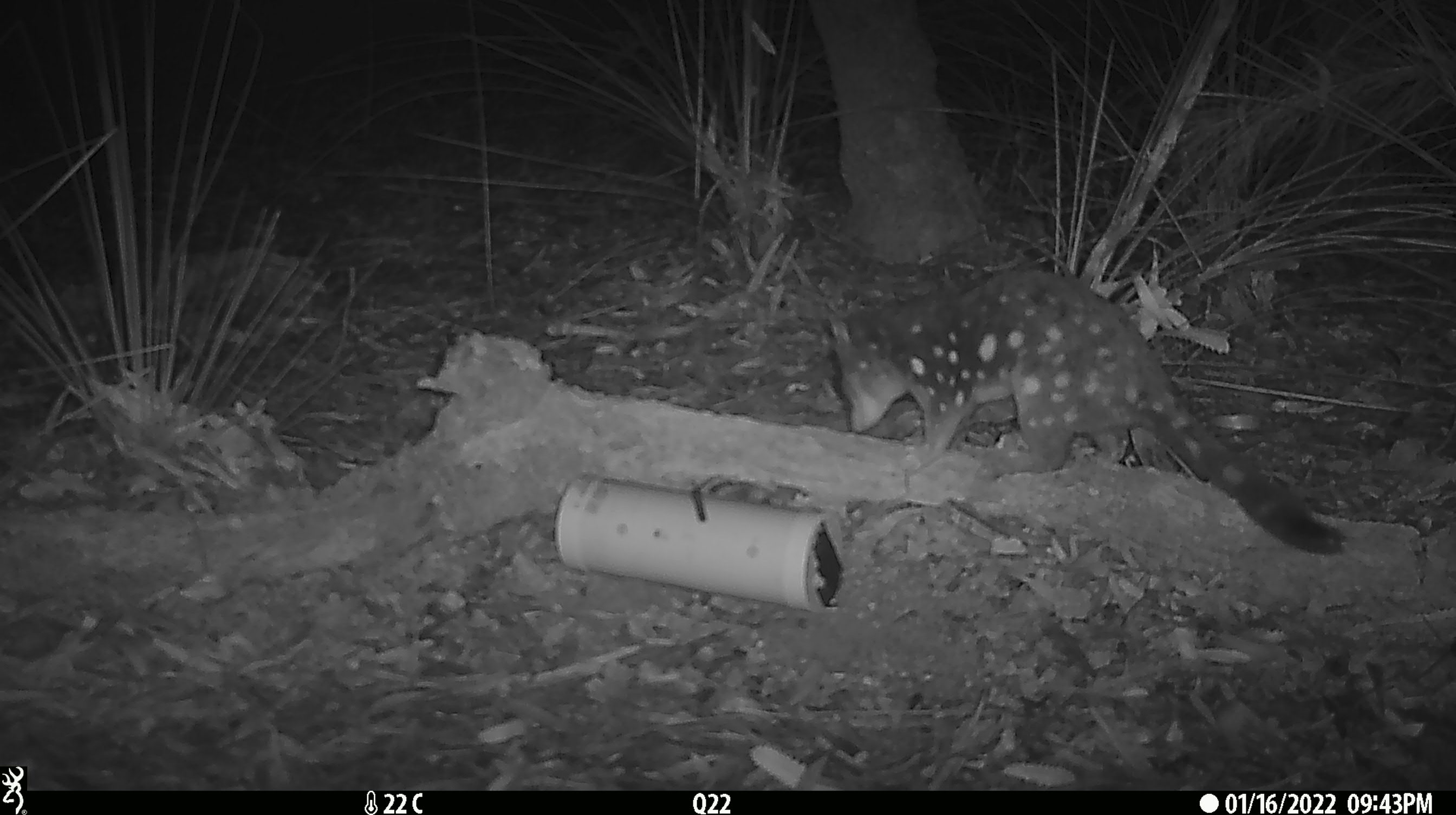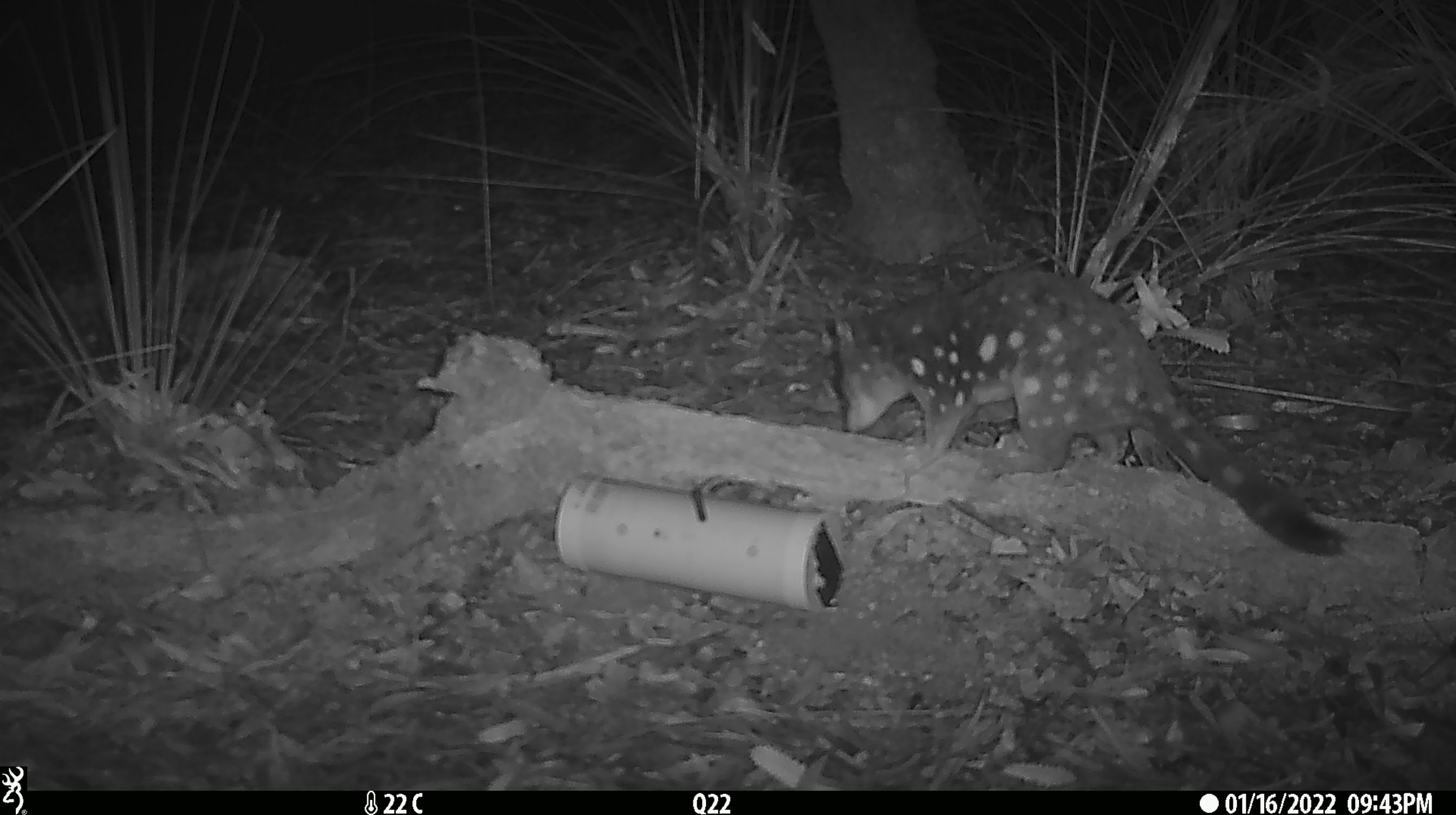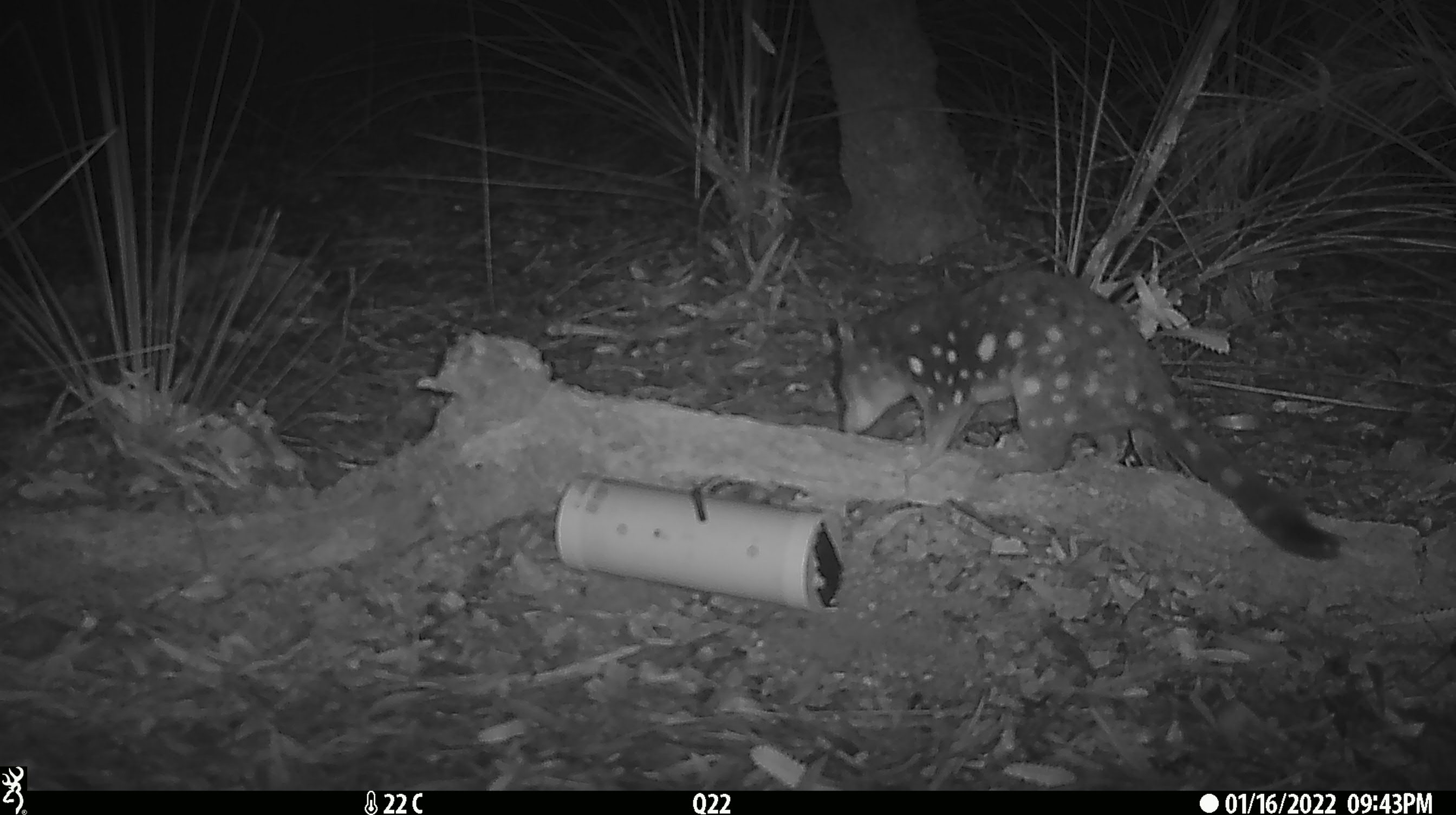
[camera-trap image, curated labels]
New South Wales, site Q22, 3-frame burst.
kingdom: Animalia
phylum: Chordata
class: Mammalia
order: Dasyuromorphia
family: Dasyuridae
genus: Dasyurus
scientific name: Dasyurus maculatus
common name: spotted-tailed quoll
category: quoll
Quoll (spotted-tailed quoll) (Dasyurus maculatus).